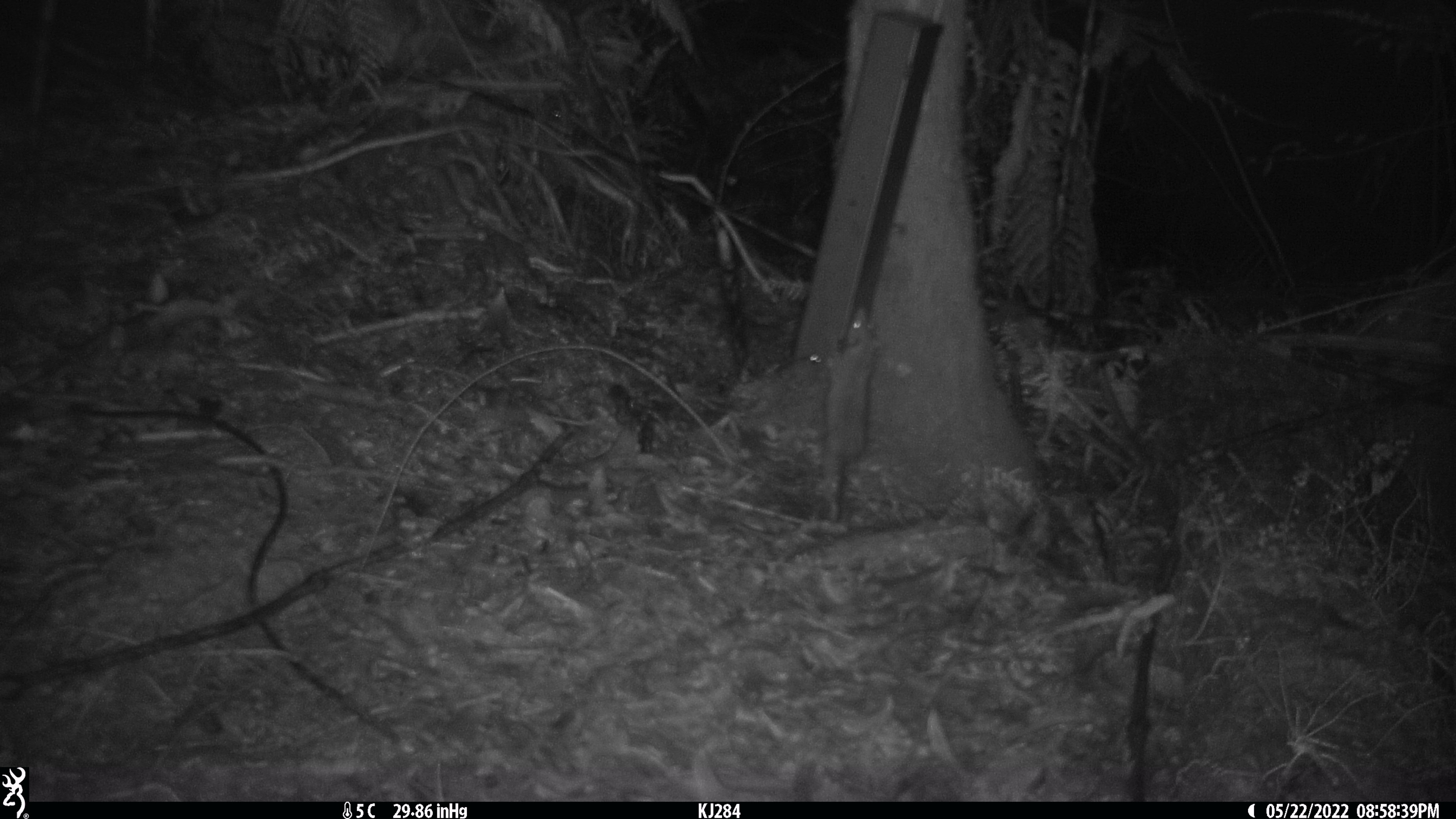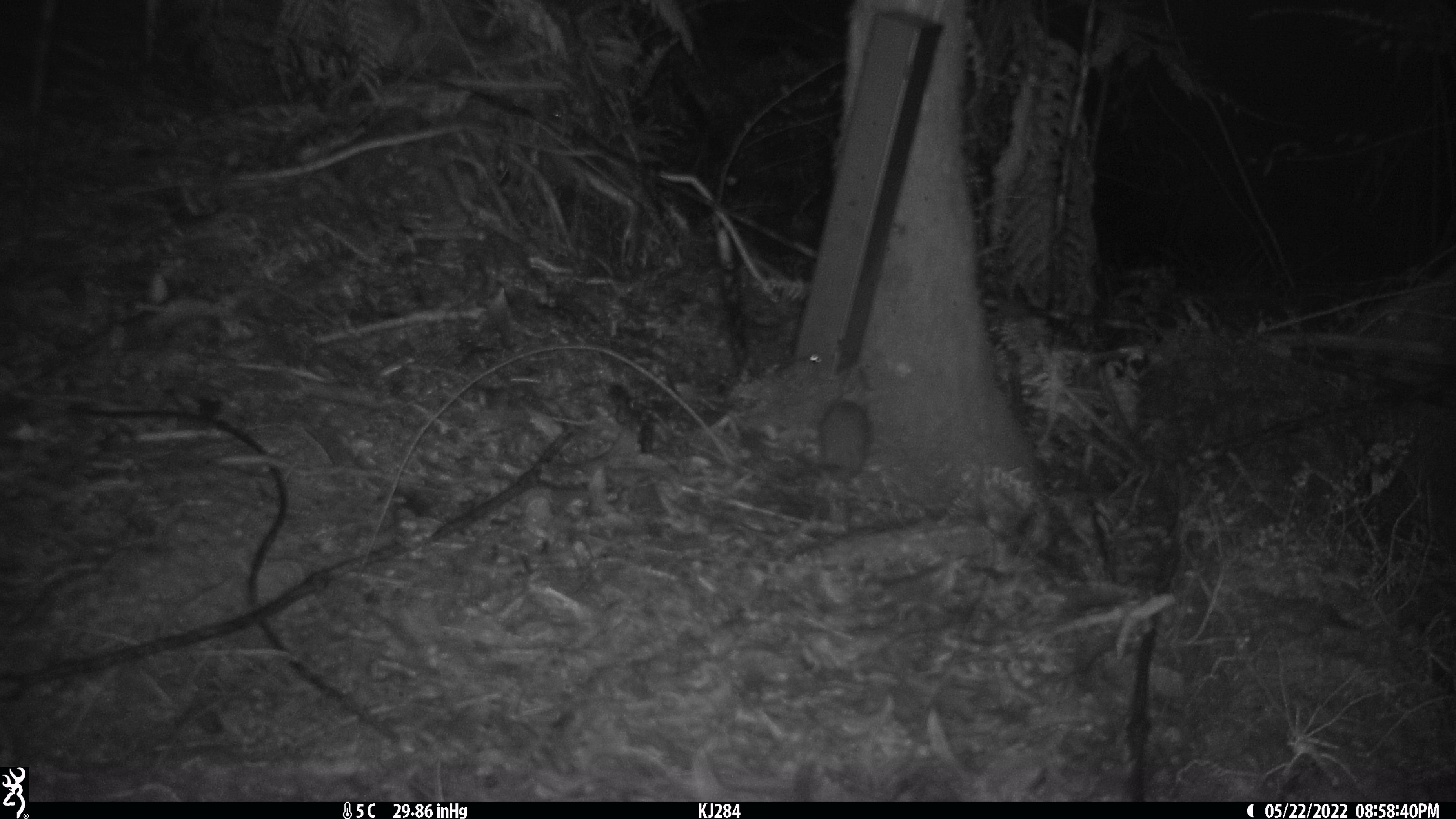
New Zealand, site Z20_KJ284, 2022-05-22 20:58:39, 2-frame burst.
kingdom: Animalia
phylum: Chordata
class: Mammalia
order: Rodentia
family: Muridae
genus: Rattus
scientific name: Rattus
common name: rat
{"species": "rat (Rattus)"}